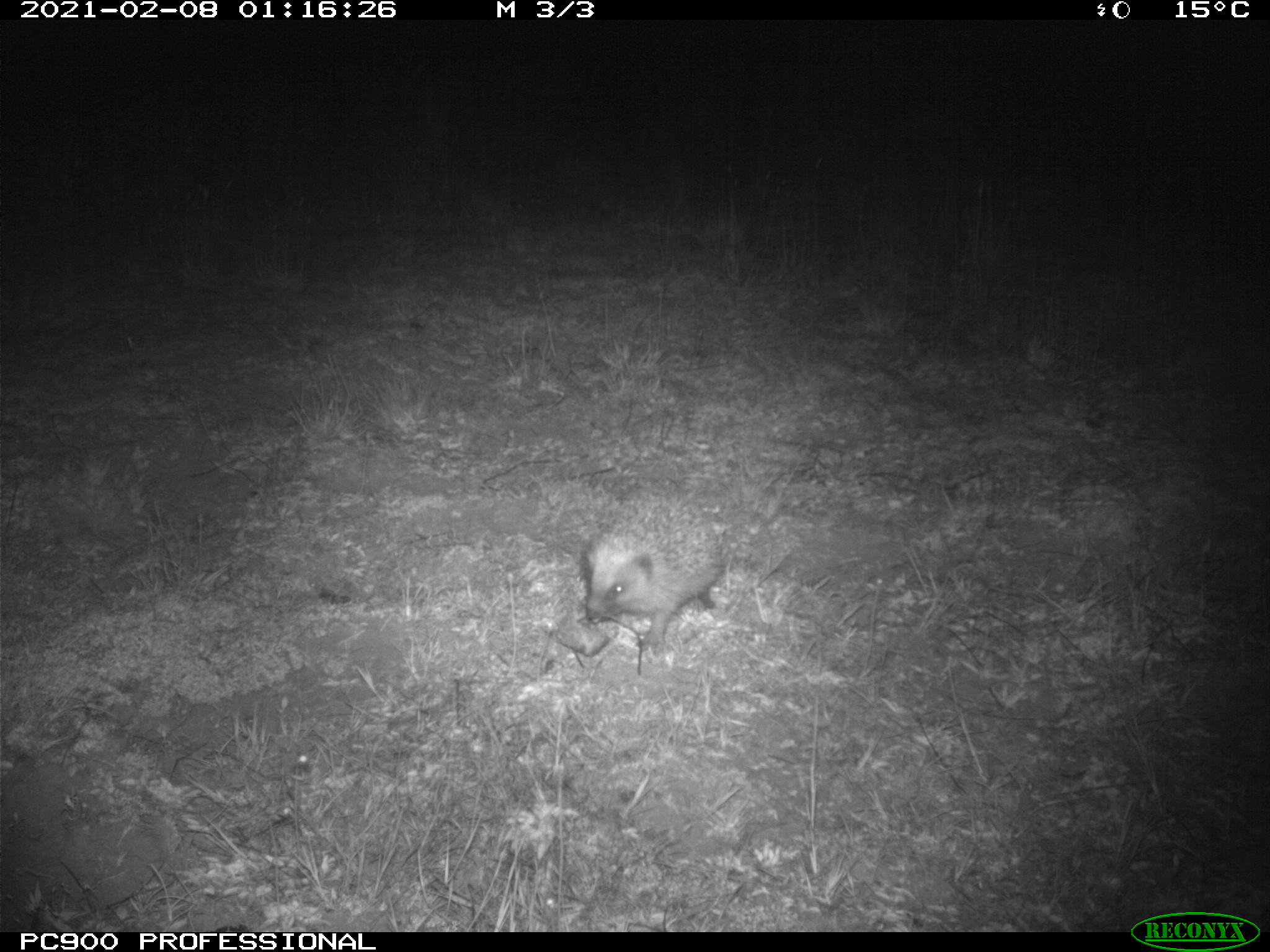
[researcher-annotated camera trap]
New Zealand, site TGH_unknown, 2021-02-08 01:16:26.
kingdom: Animalia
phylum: Chordata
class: Mammalia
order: Eulipotyphla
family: Erinaceidae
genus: Erinaceus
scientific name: Erinaceus europaeus europaeus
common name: european hedgehog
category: hedgehog